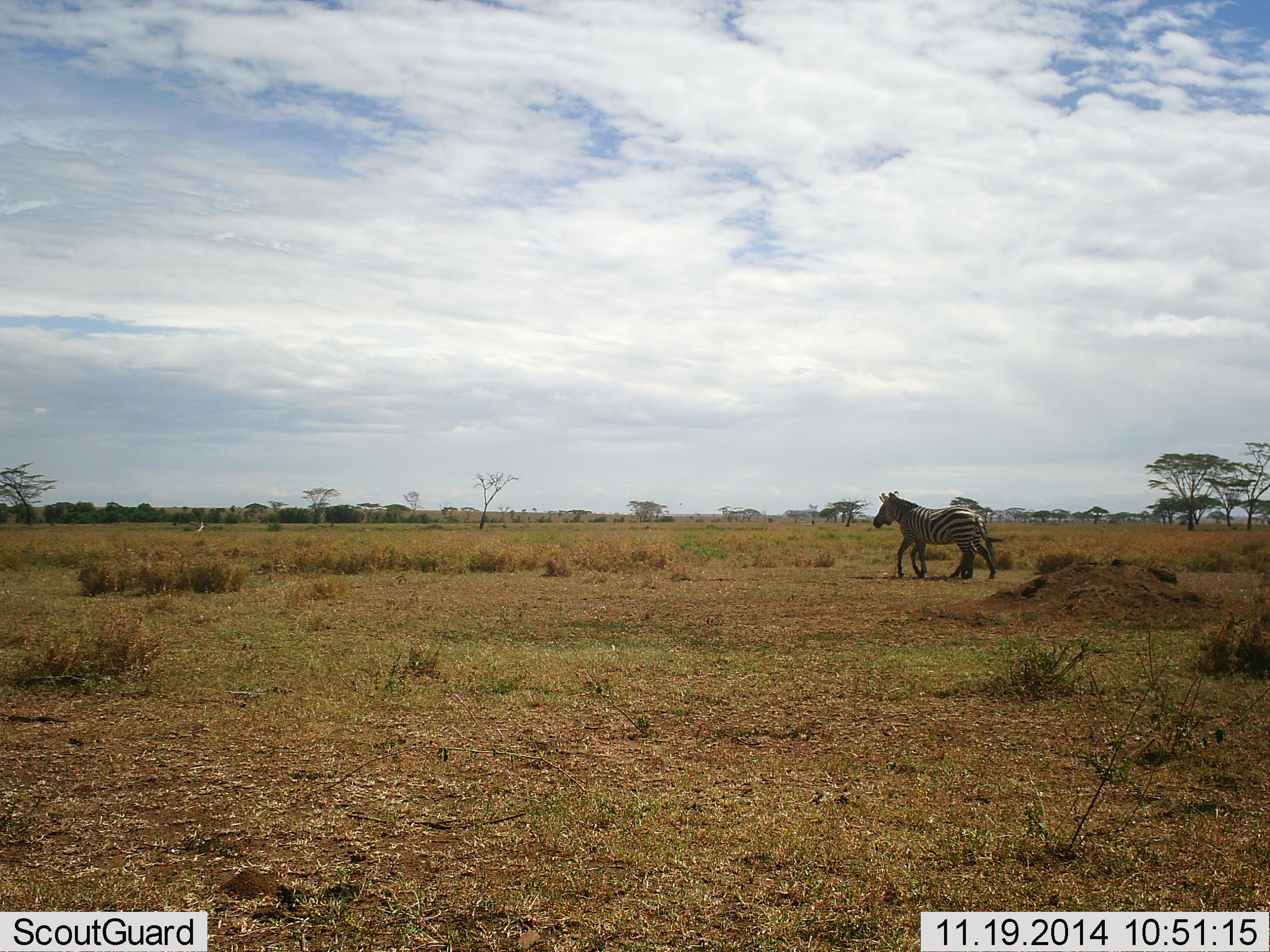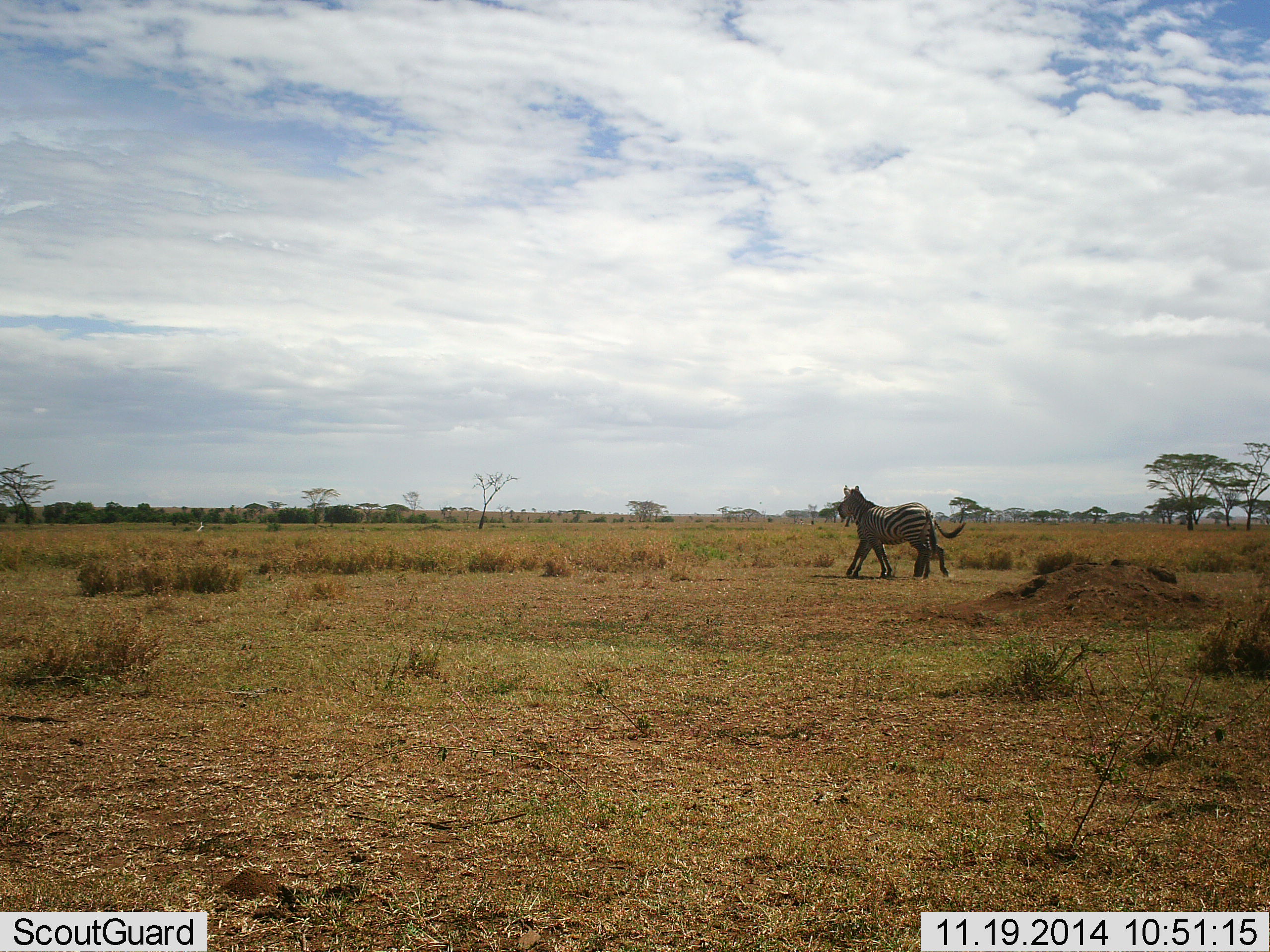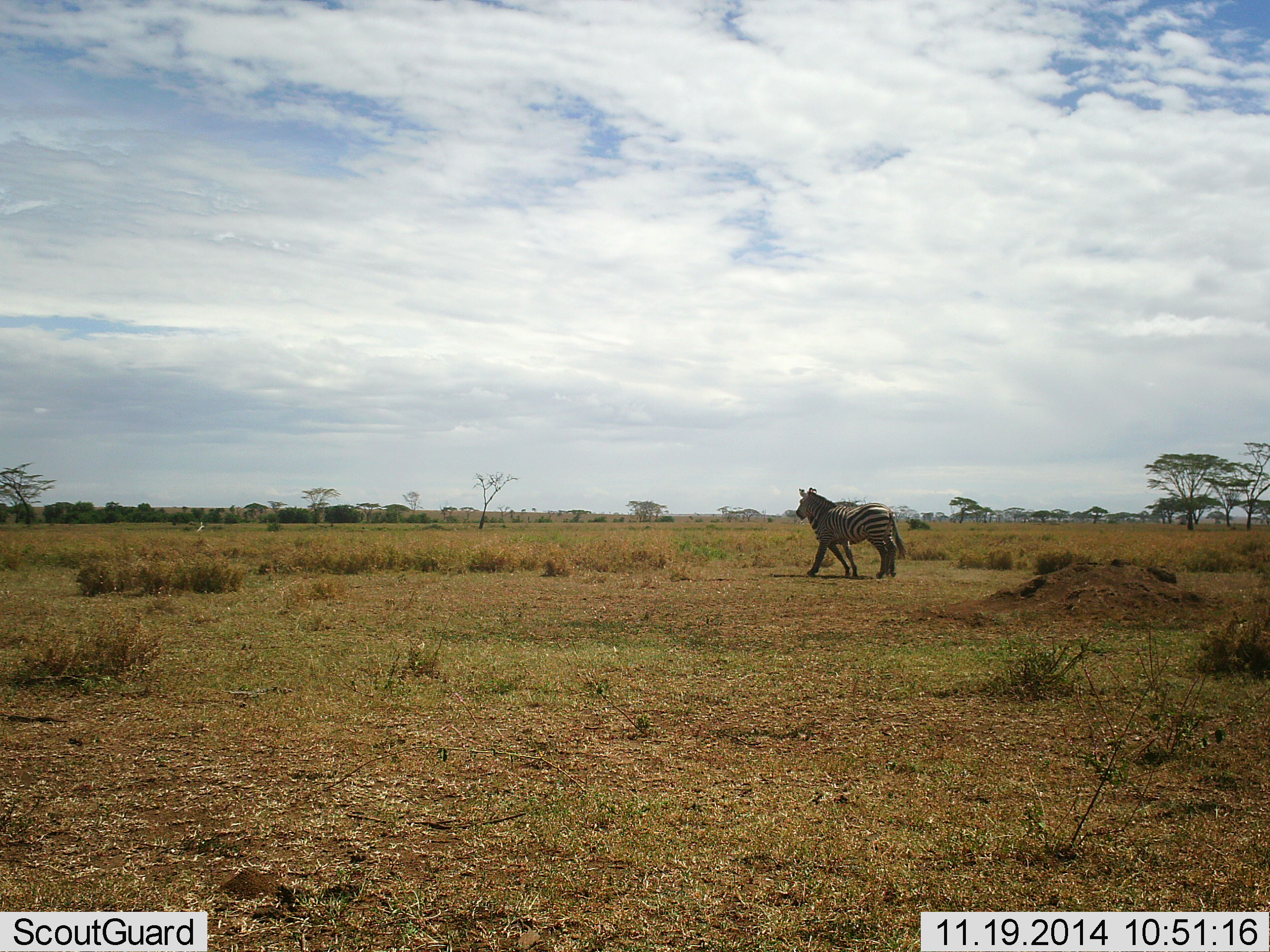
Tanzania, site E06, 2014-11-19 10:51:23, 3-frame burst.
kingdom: Animalia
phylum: Chordata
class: Mammalia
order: Perissodactyla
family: Equidae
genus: Equus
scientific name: Equus quagga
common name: plains zebra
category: zebra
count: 2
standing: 10%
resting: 0%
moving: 90%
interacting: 10%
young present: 0%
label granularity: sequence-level